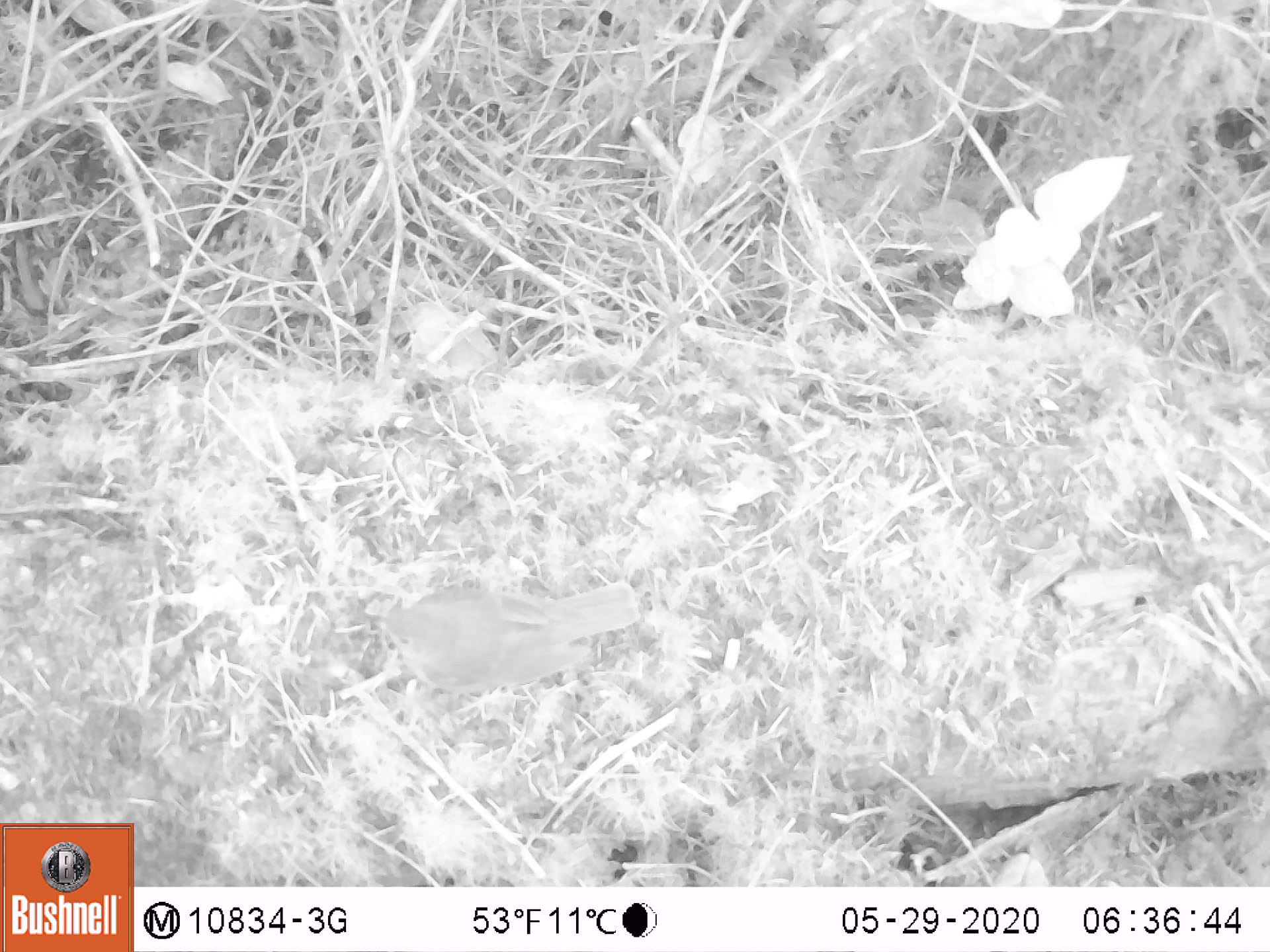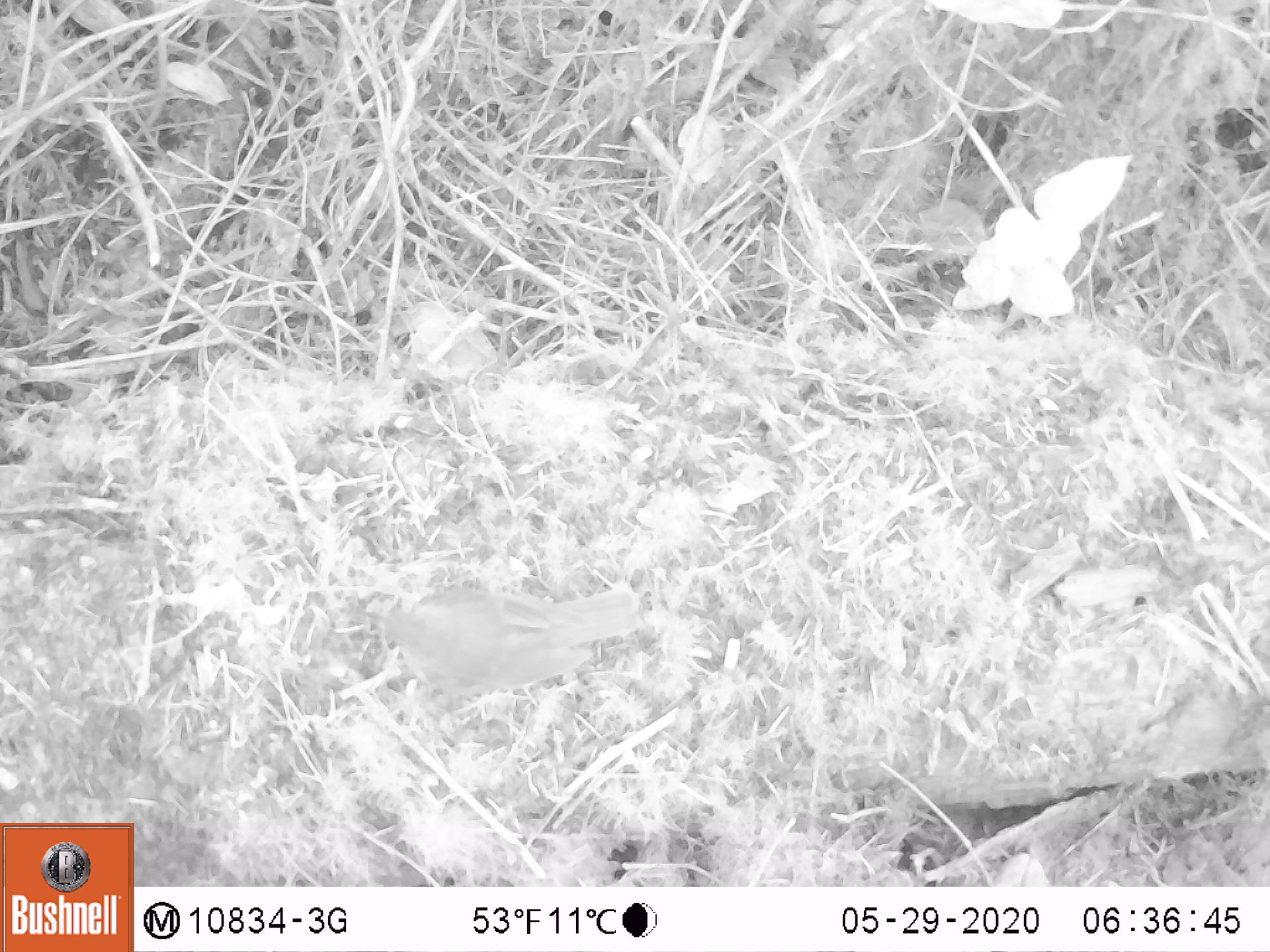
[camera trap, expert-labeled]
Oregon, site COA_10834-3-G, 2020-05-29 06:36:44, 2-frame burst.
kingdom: Animalia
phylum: Chordata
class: Aves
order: Passeriformes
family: Turdidae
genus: Catharus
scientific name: Catharus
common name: brown thrushes and nightingale-thrushes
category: catharus species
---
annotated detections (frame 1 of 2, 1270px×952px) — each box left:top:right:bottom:
catharus species: 363:570:641:693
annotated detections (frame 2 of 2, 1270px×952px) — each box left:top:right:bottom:
catharus species: 359:573:639:687